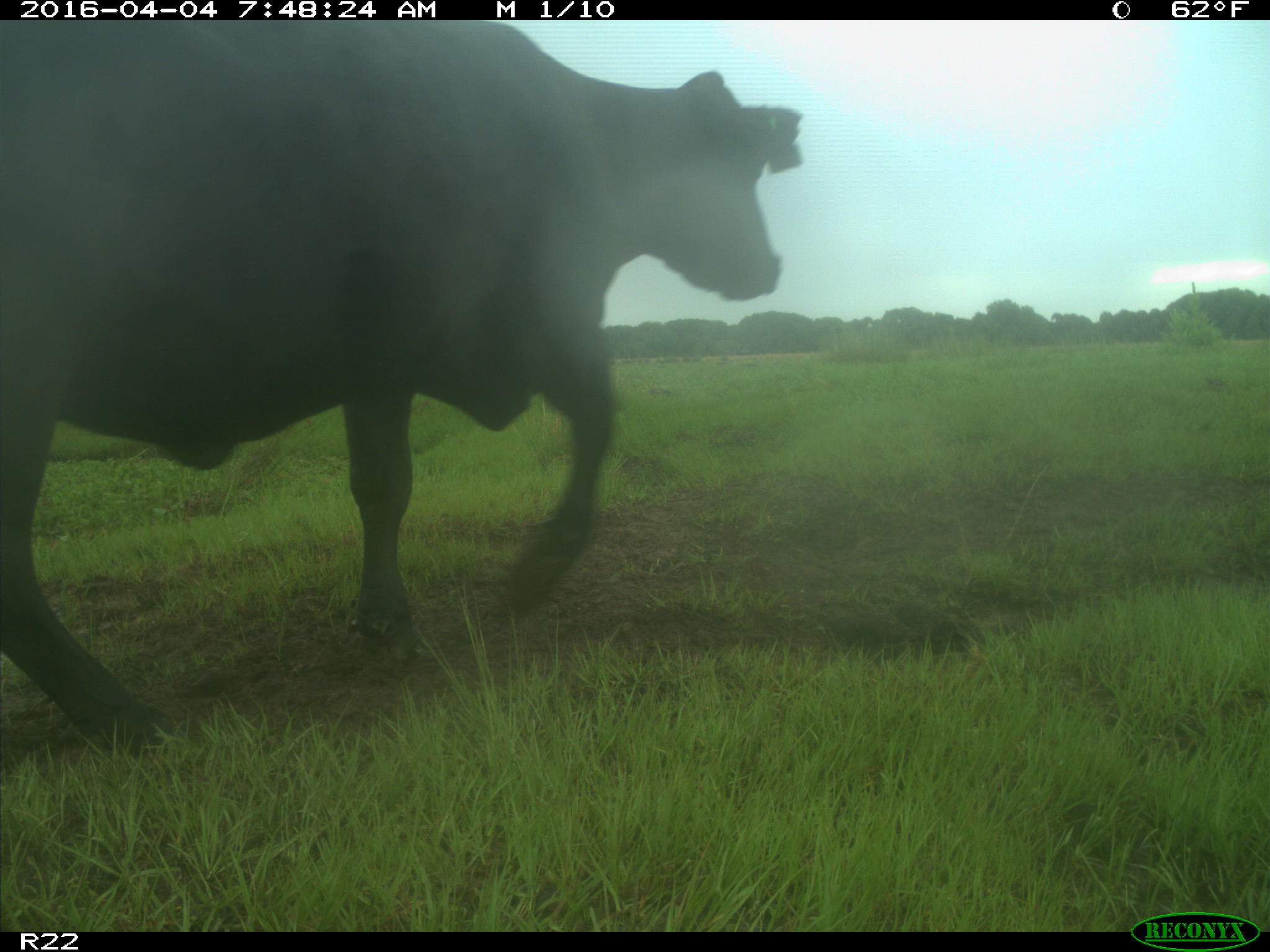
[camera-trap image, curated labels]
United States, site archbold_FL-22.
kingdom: Animalia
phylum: Chordata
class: Mammalia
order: Artiodactyla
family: Bovidae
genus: Bos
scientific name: Bos taurus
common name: domestic cow